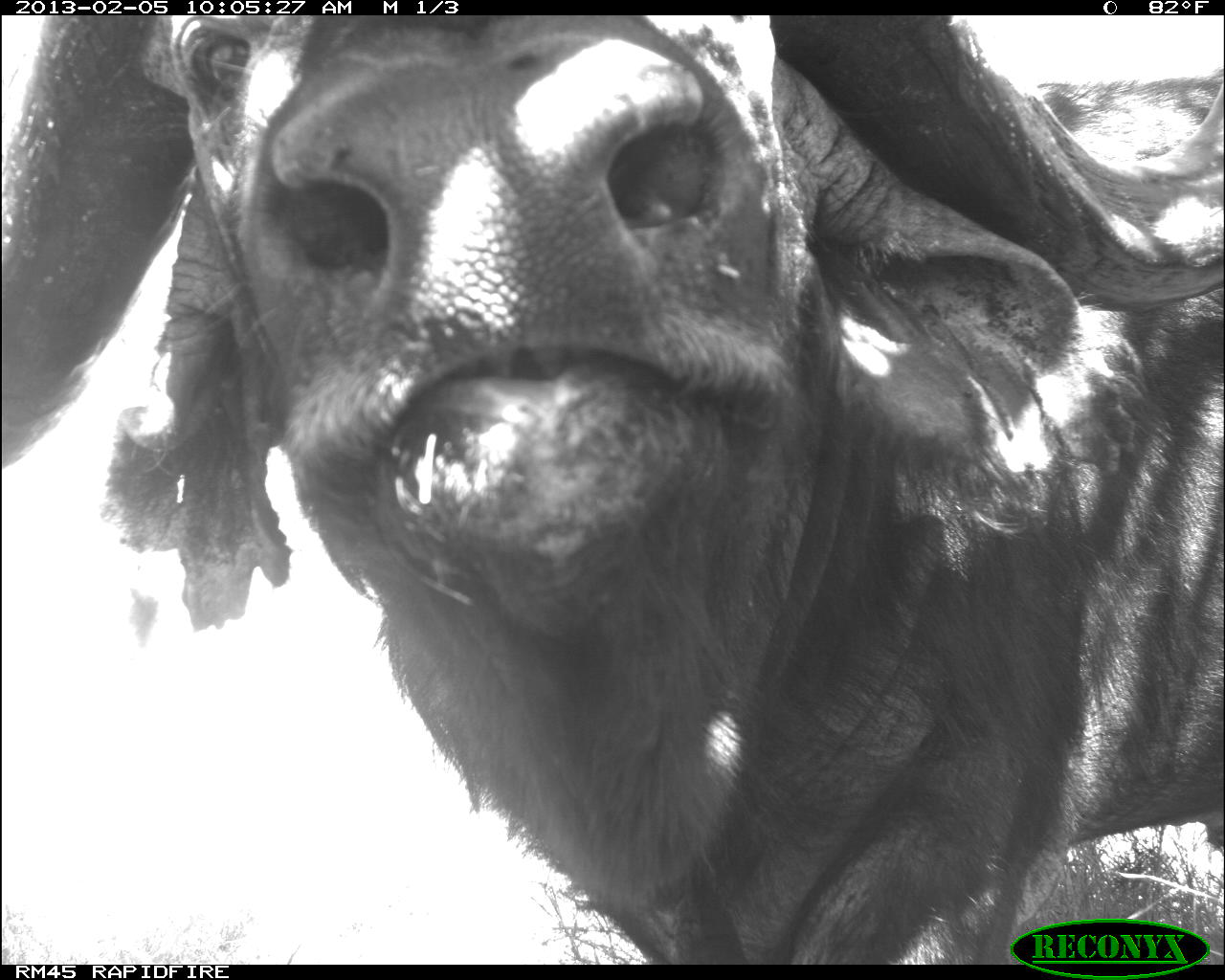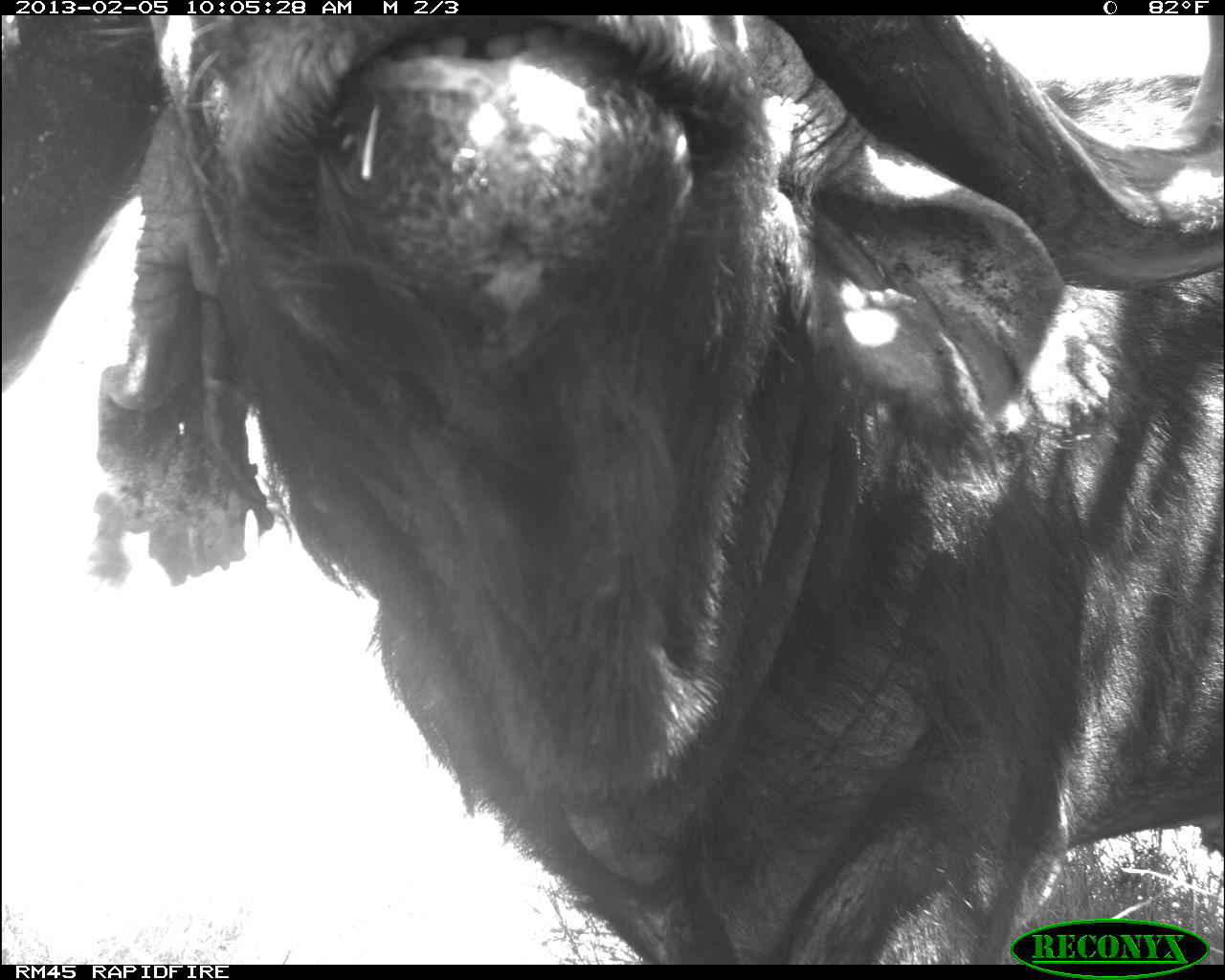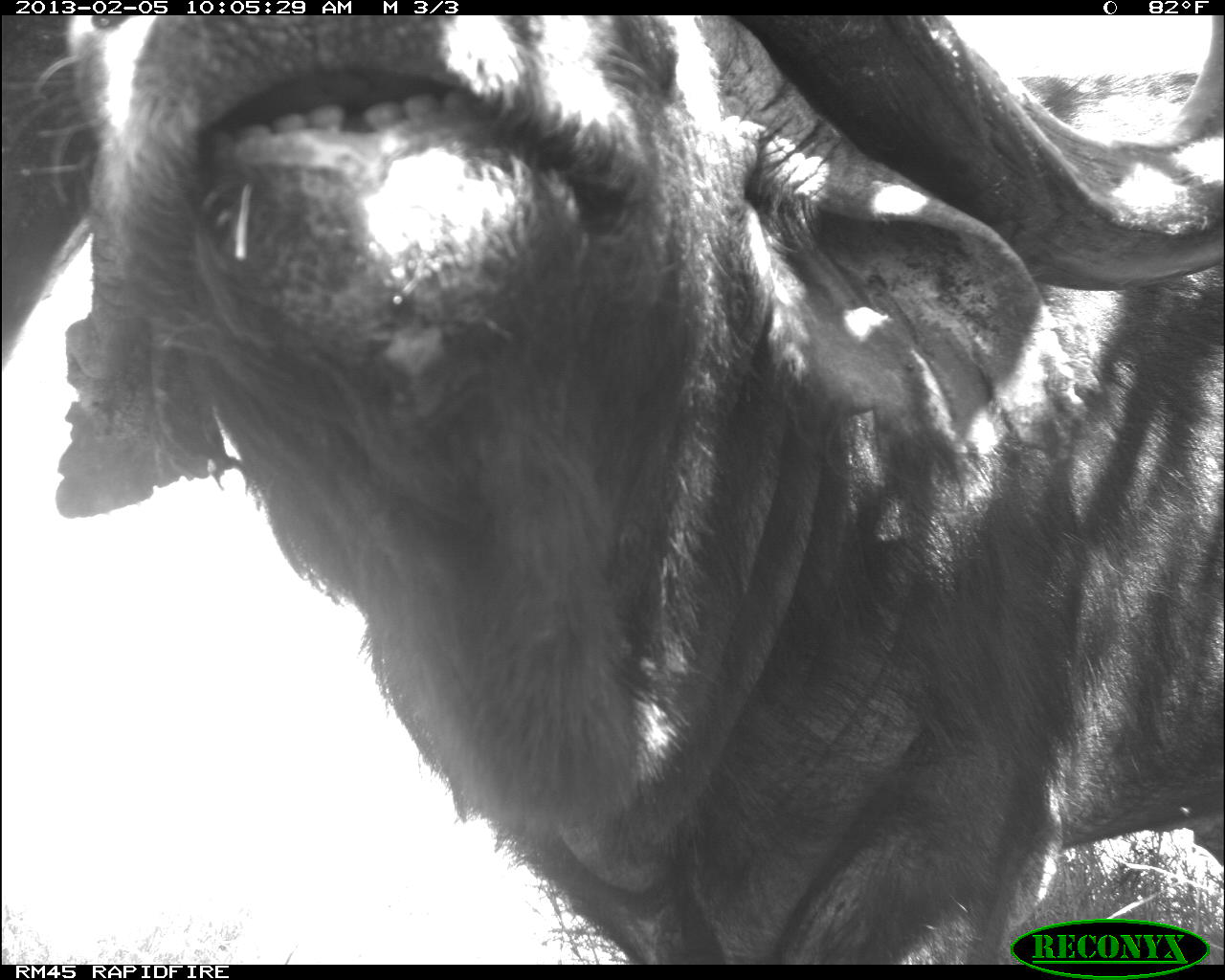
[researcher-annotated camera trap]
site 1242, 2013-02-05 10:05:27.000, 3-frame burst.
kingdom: Animalia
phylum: Chordata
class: Mammalia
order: Artiodactyla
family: Bovidae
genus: Syncerus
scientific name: Syncerus caffer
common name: african buffalo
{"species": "Syncerus caffer (african buffalo)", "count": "1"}